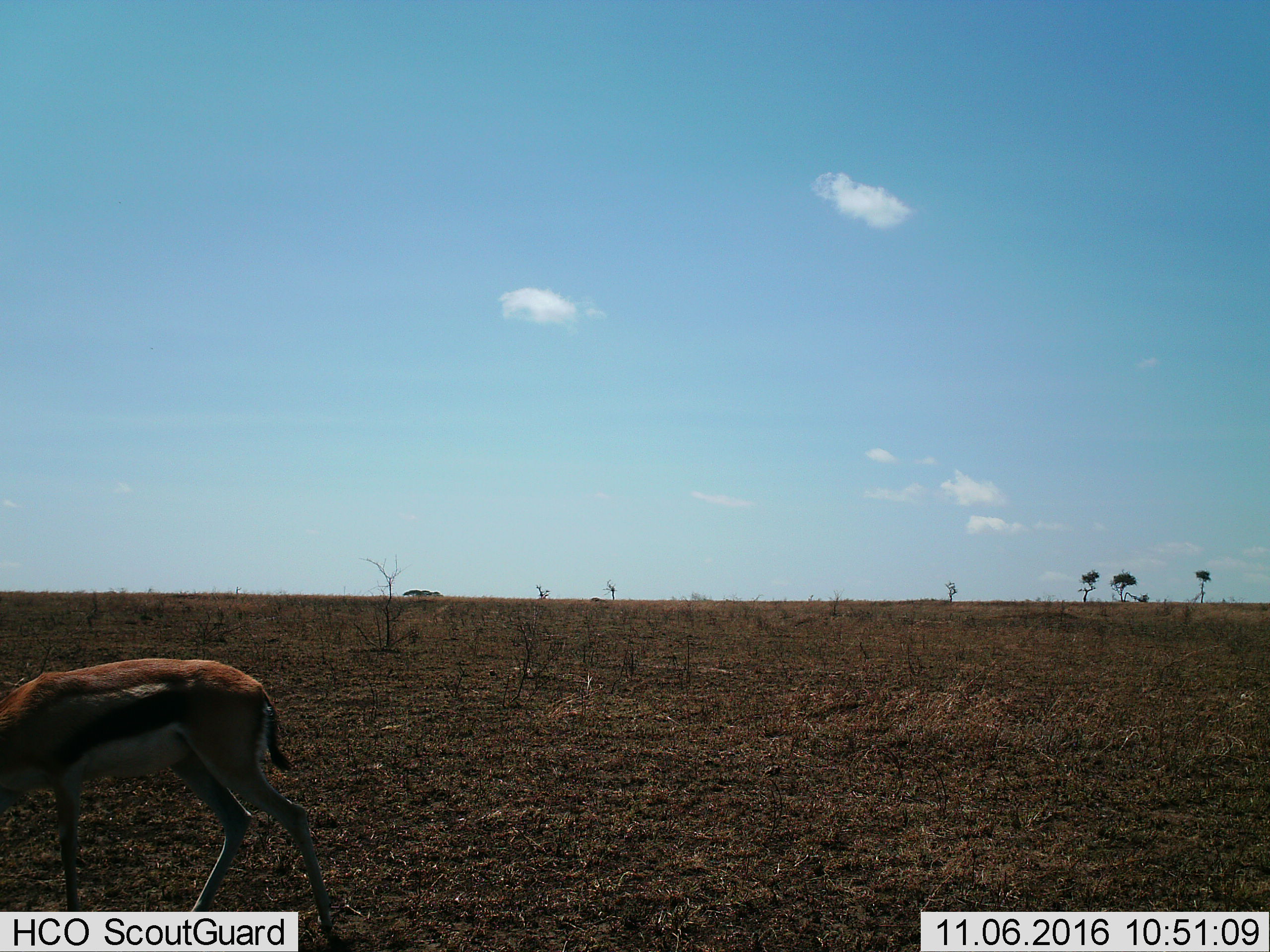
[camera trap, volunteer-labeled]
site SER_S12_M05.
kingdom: Animalia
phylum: Chordata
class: Mammalia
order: Artiodactyla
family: Bovidae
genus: Eudorcas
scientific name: Eudorcas thomsonii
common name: thomson's gazelle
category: gazellethomsons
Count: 1.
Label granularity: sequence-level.